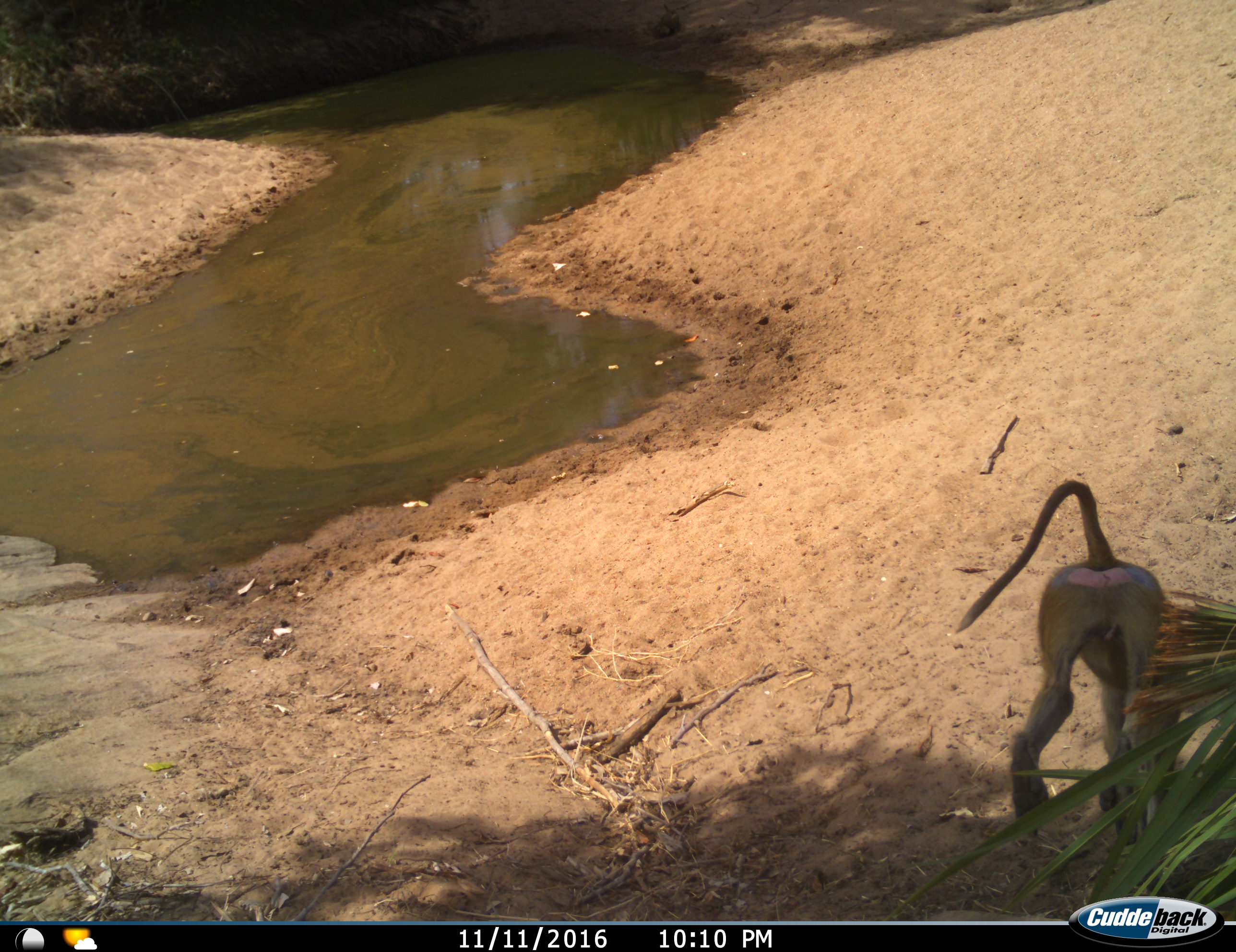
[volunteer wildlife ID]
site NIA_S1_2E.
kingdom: Animalia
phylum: Chordata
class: Mammalia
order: Primates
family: Cercopithecidae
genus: Papio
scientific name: Papio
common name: baboon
Baboon (Papio), count 1. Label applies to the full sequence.